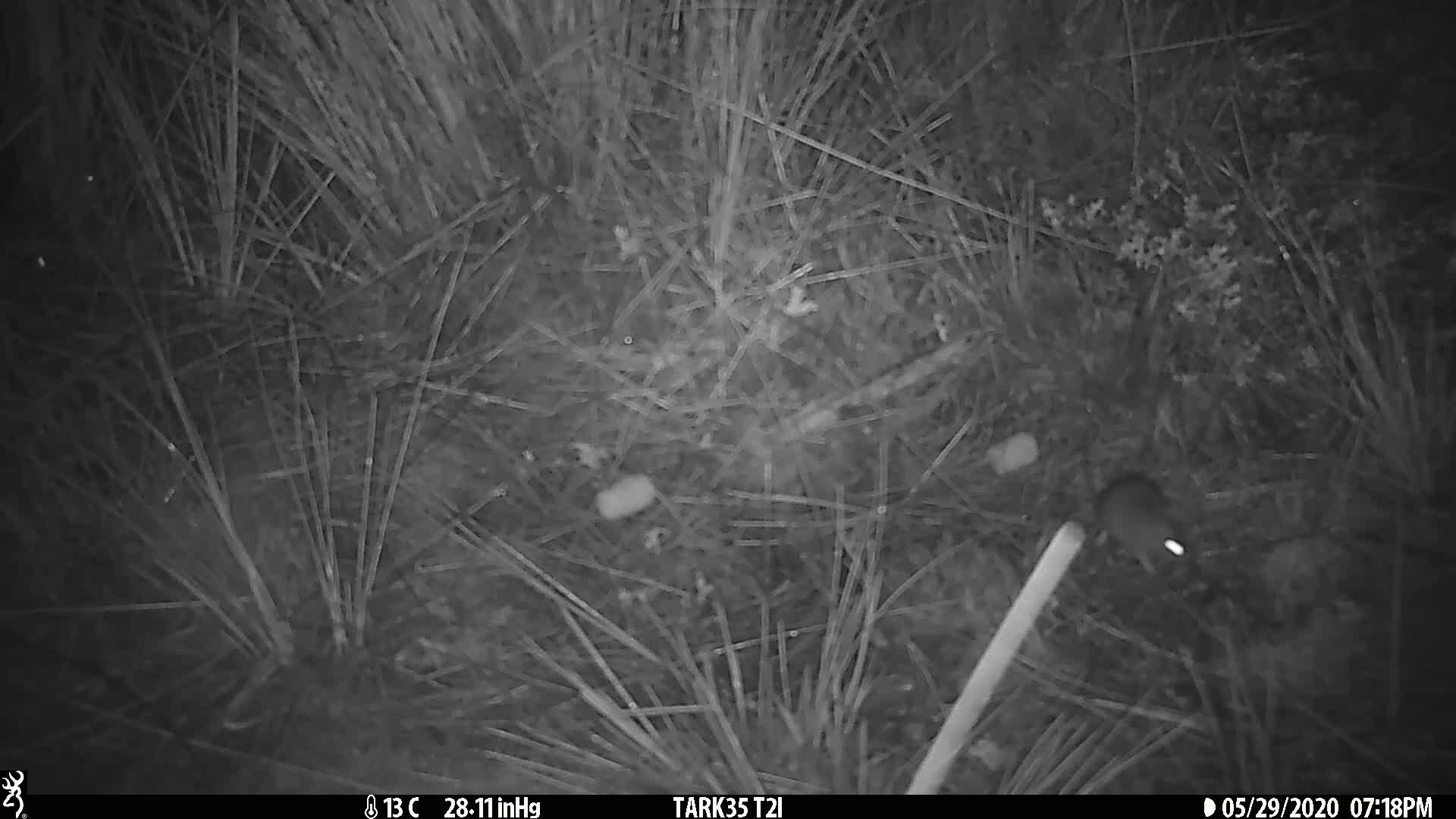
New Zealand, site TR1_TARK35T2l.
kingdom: Animalia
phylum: Chordata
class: Mammalia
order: Rodentia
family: Muridae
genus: Mus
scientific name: Mus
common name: mouse